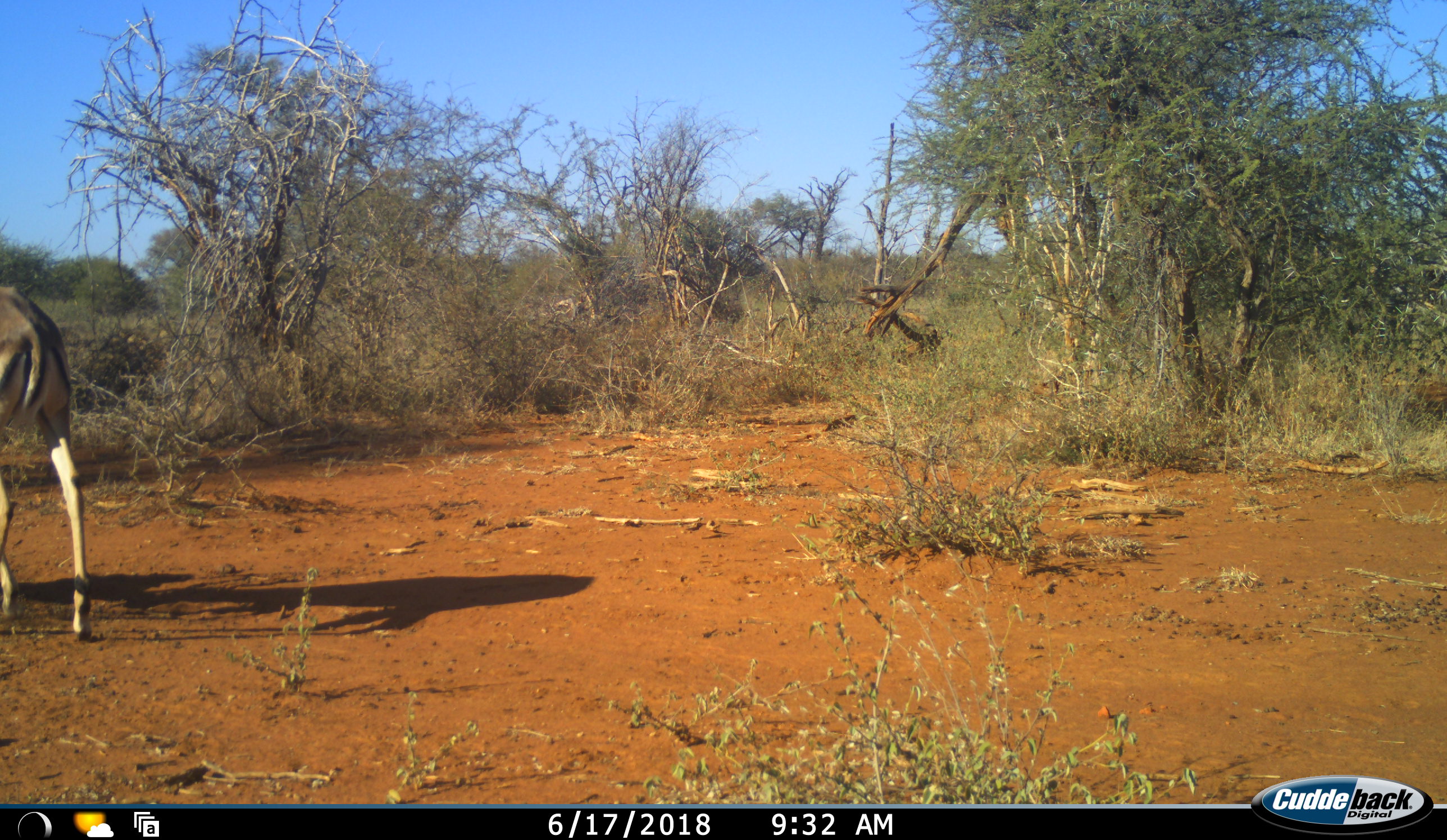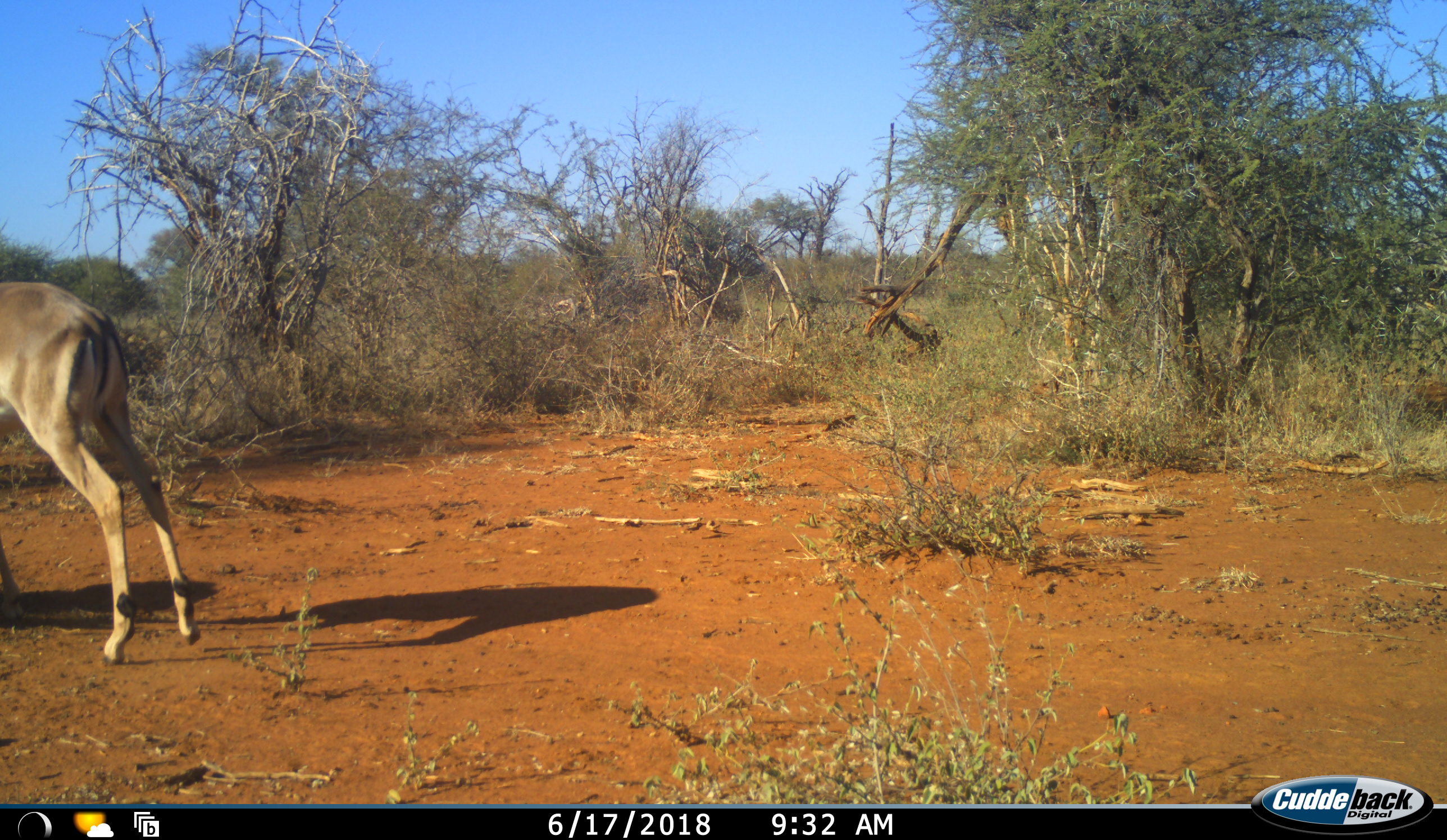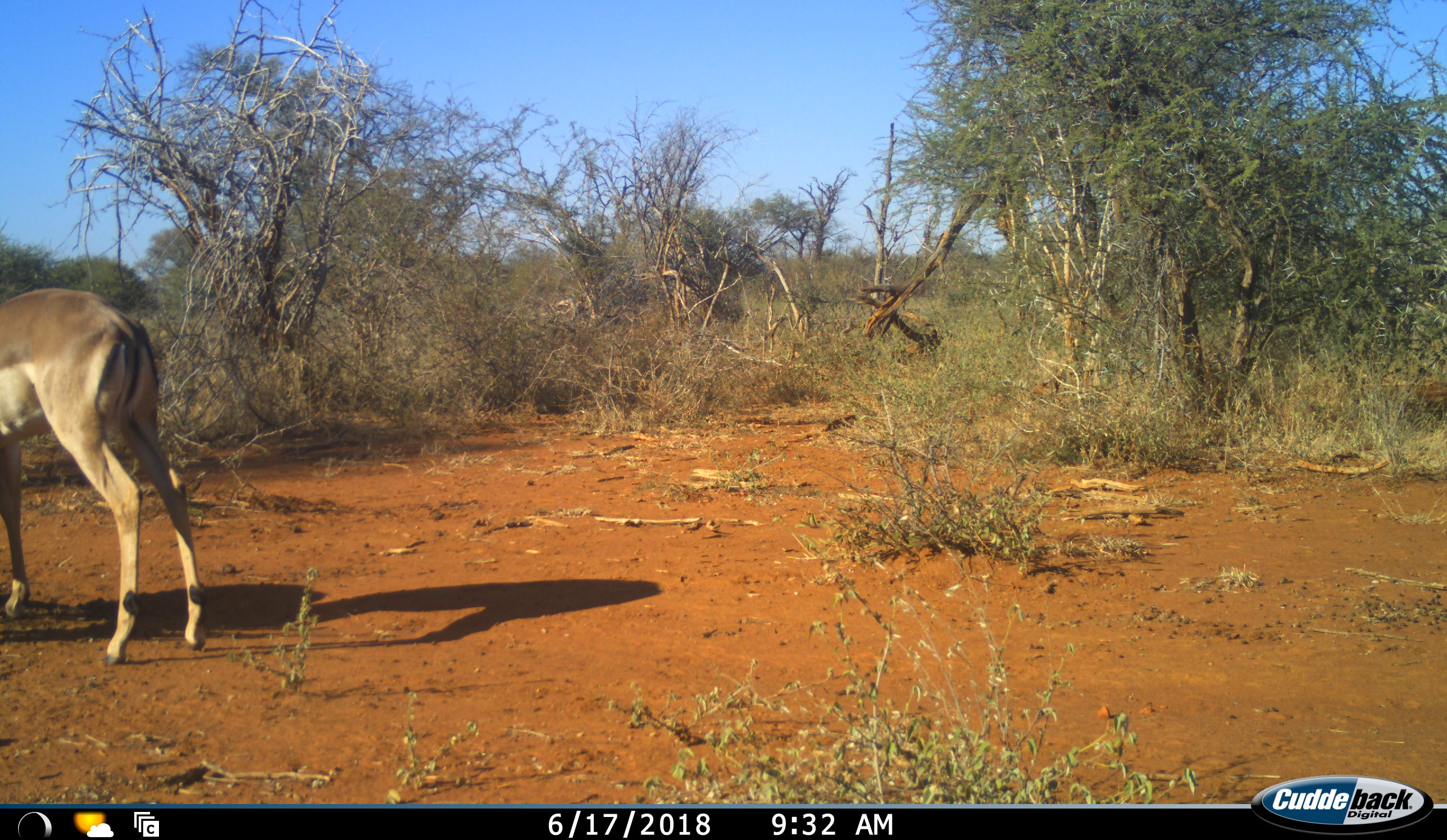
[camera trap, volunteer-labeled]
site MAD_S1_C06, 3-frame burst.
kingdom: Animalia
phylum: Chordata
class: Mammalia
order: Artiodactyla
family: Bovidae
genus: Aepyceros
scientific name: Aepyceros melampus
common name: impala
Impala (Aepyceros melampus), count 1. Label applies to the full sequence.